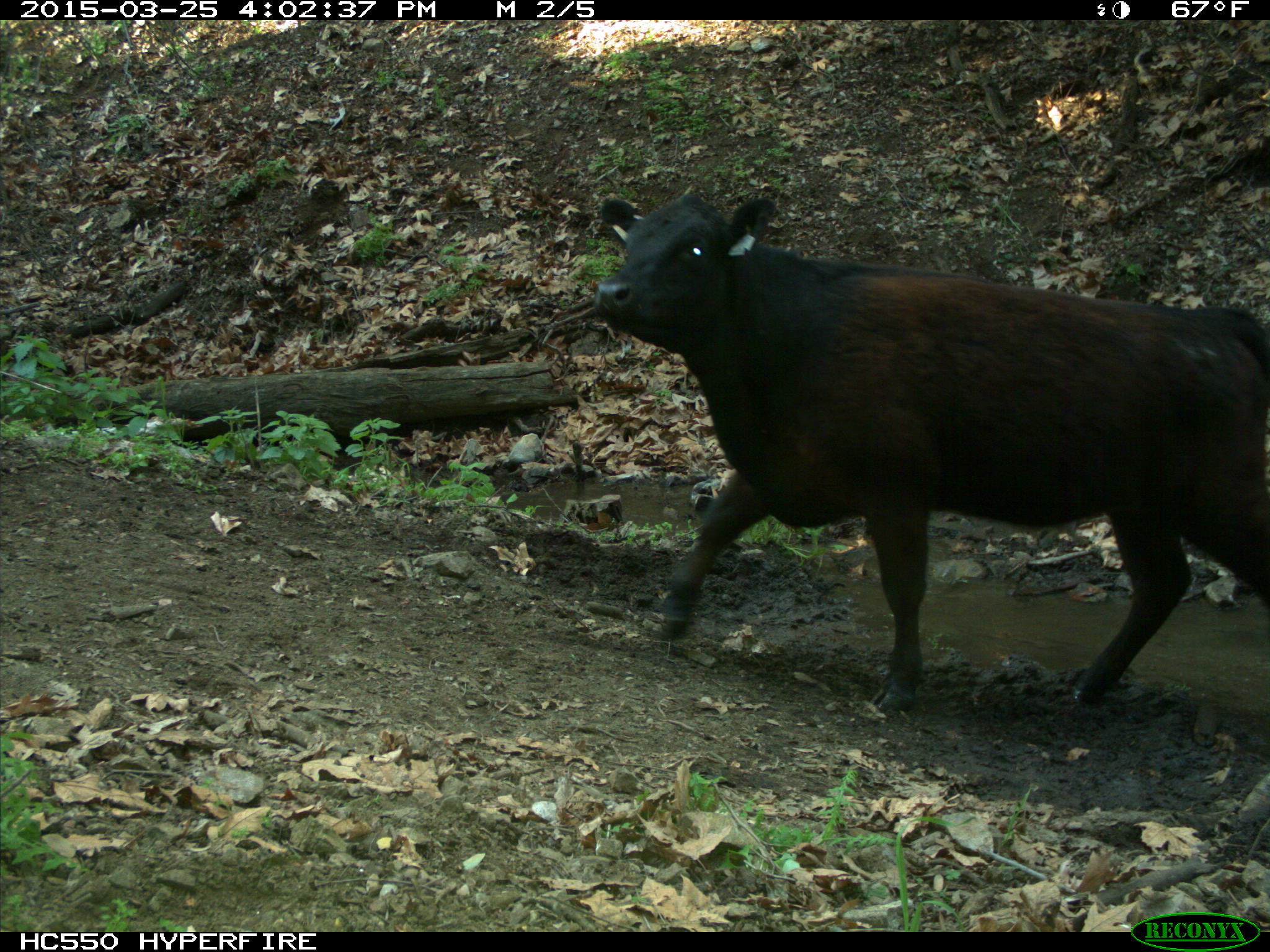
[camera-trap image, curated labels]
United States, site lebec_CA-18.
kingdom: Animalia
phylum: Chordata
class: Mammalia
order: Artiodactyla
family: Bovidae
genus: Bos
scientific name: Bos taurus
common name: domestic cow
Bos taurus (domestic cow).